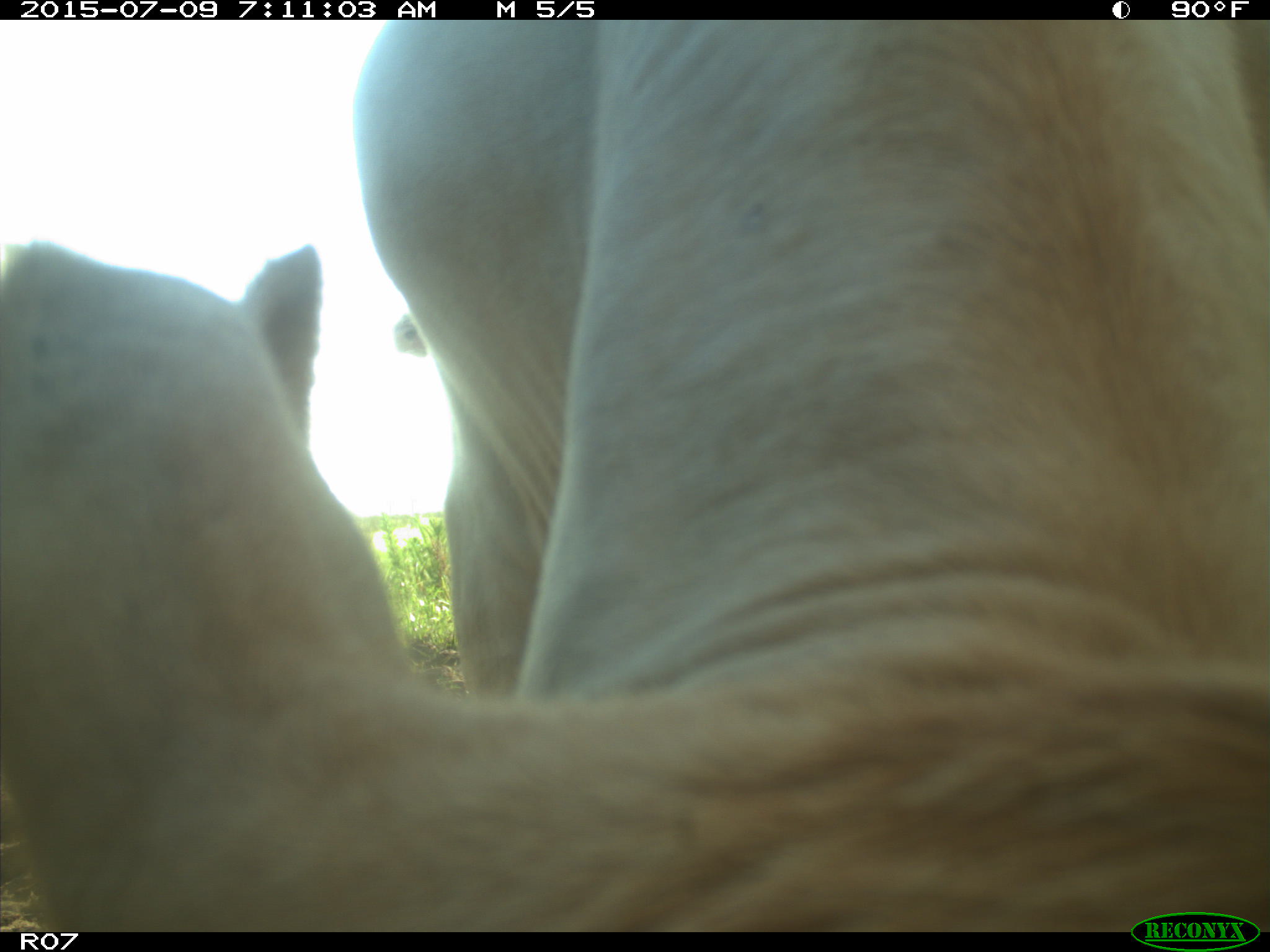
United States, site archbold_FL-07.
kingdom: Animalia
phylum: Chordata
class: Mammalia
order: Artiodactyla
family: Bovidae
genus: Bos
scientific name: Bos taurus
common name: domestic cow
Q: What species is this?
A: Bos taurus (domestic cow).